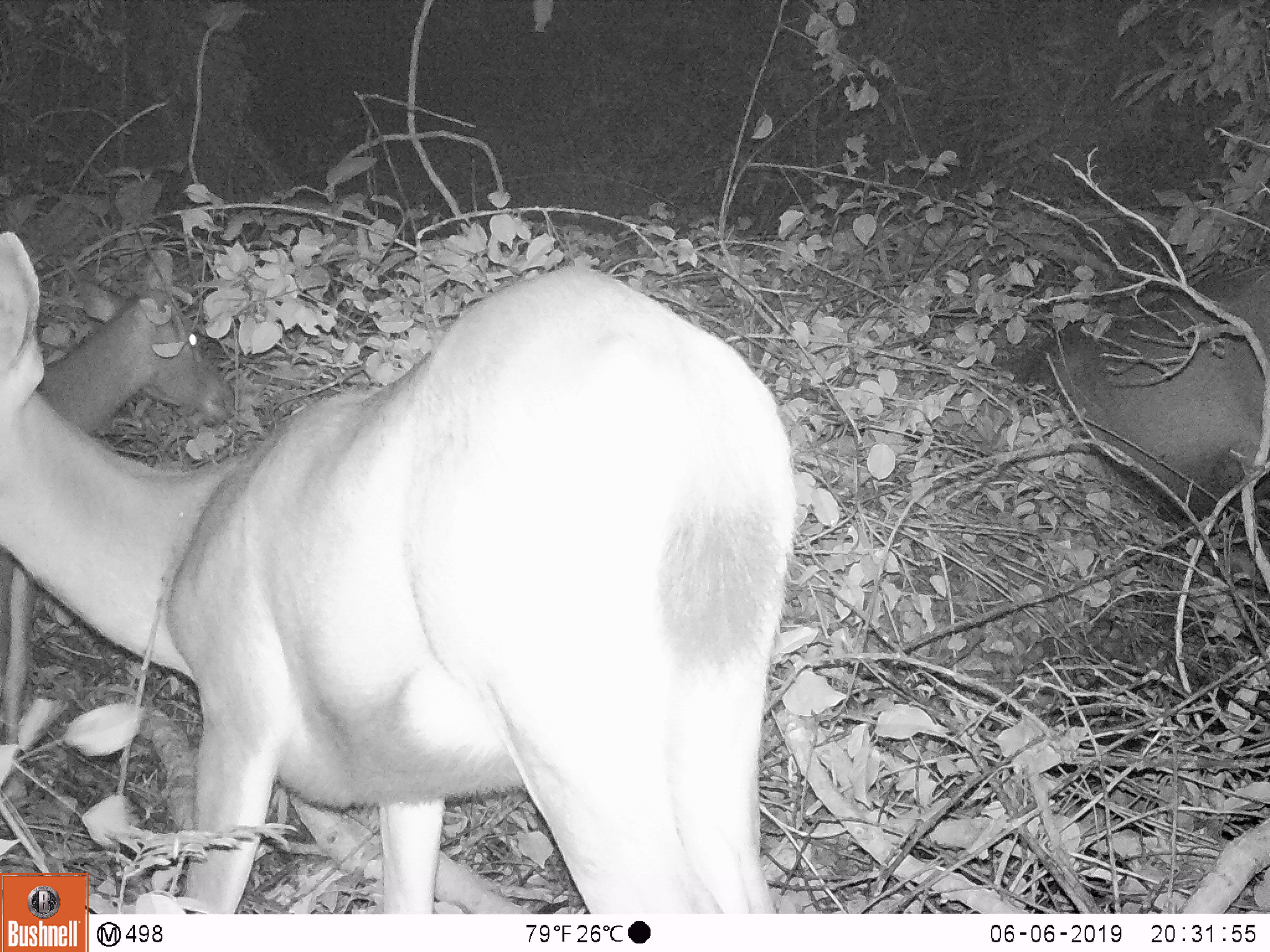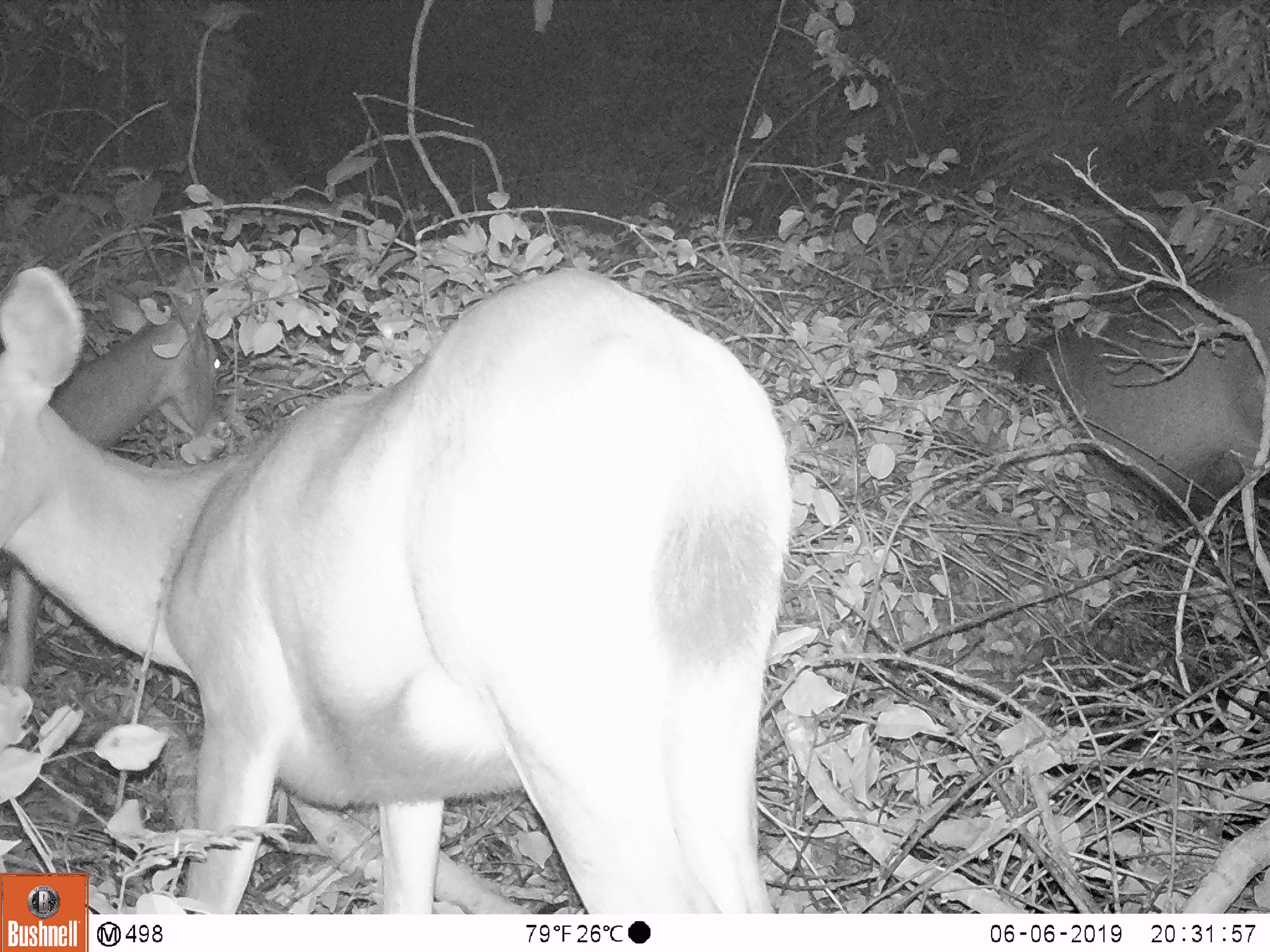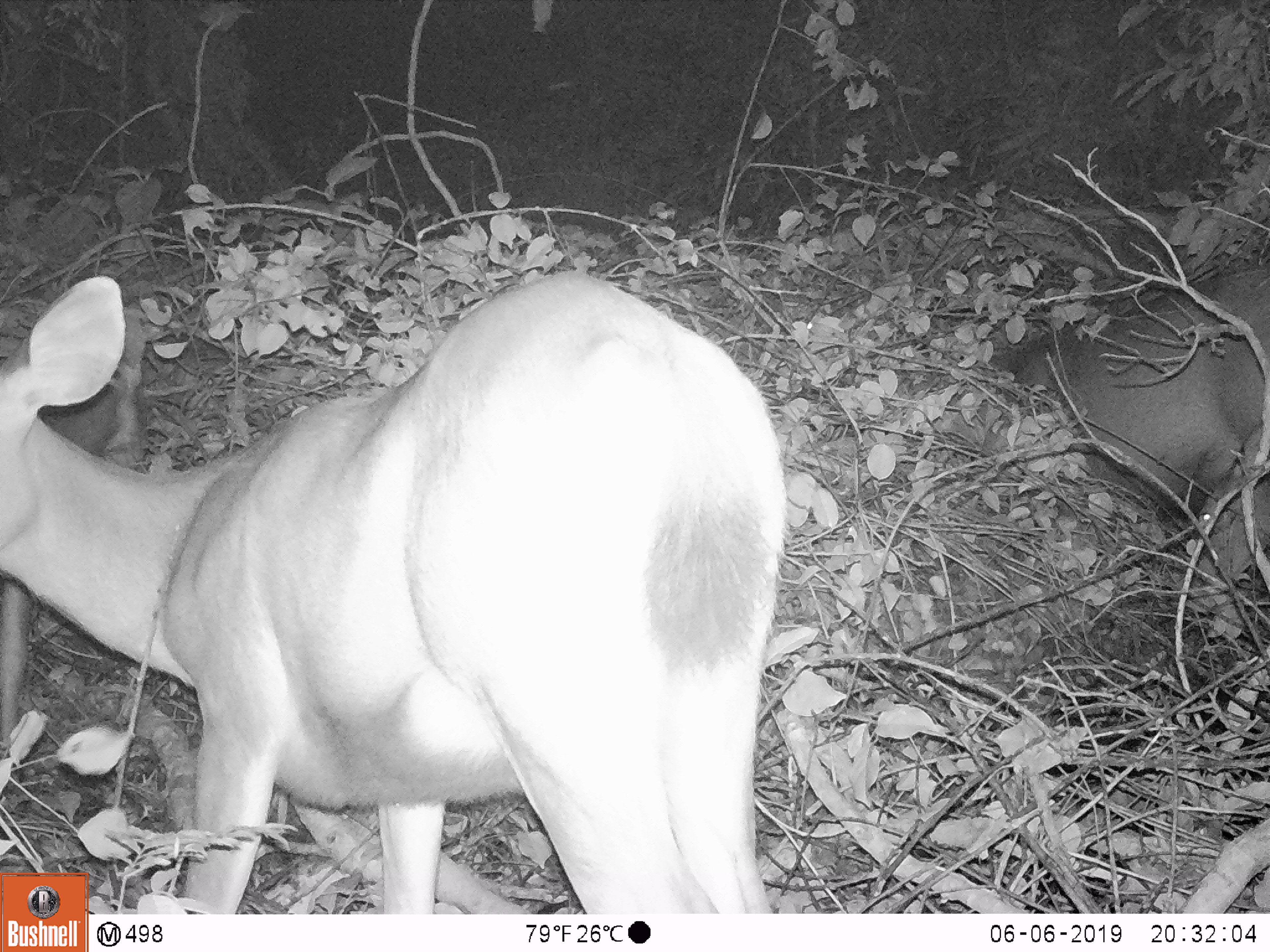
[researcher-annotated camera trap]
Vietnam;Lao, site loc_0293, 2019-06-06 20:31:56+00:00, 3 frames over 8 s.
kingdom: Animalia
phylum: Chordata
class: Mammalia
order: Artiodactyla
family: Cervidae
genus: Rusa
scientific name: Rusa unicolor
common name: sambar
Sambar (Rusa unicolor). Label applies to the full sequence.